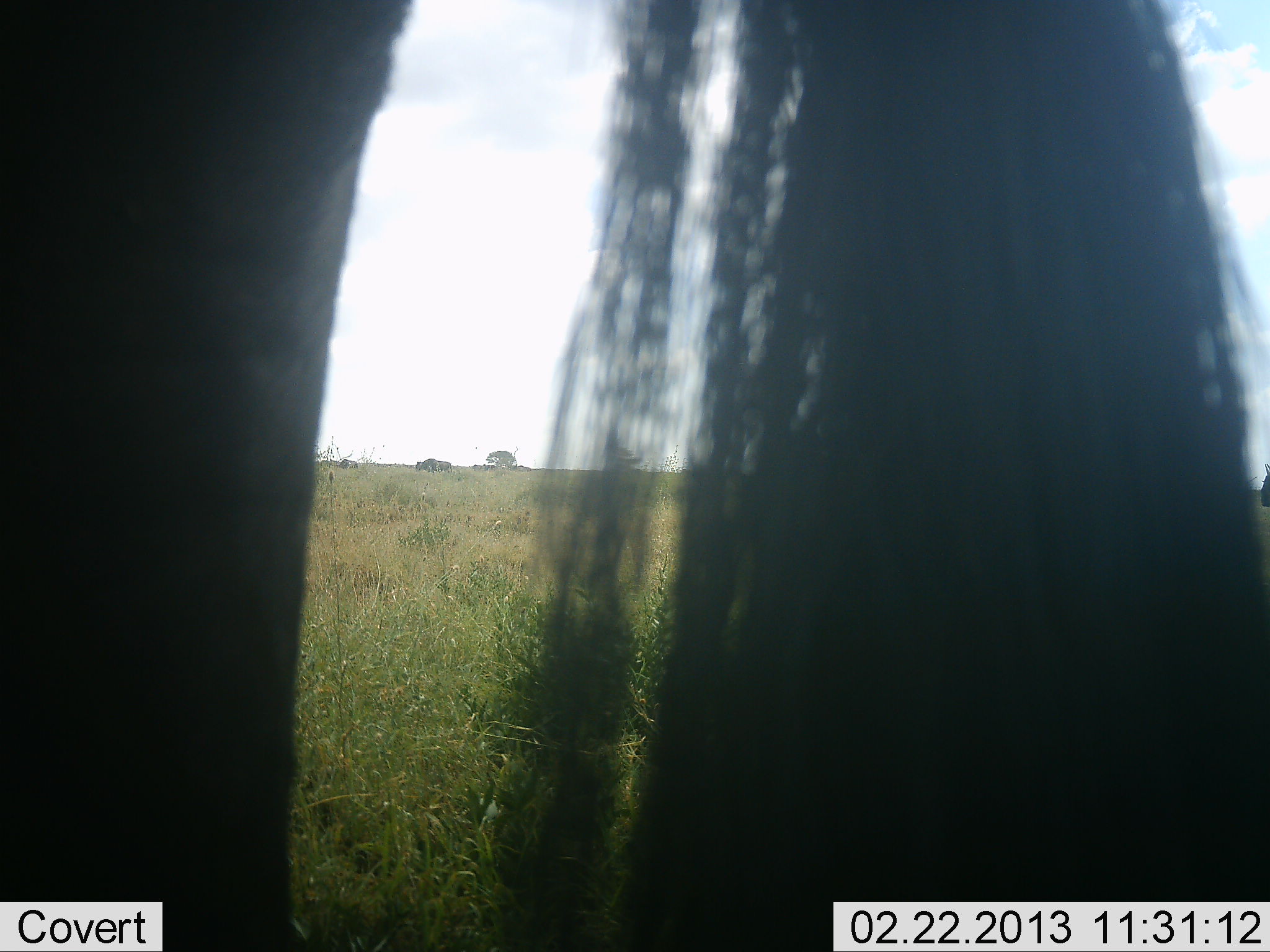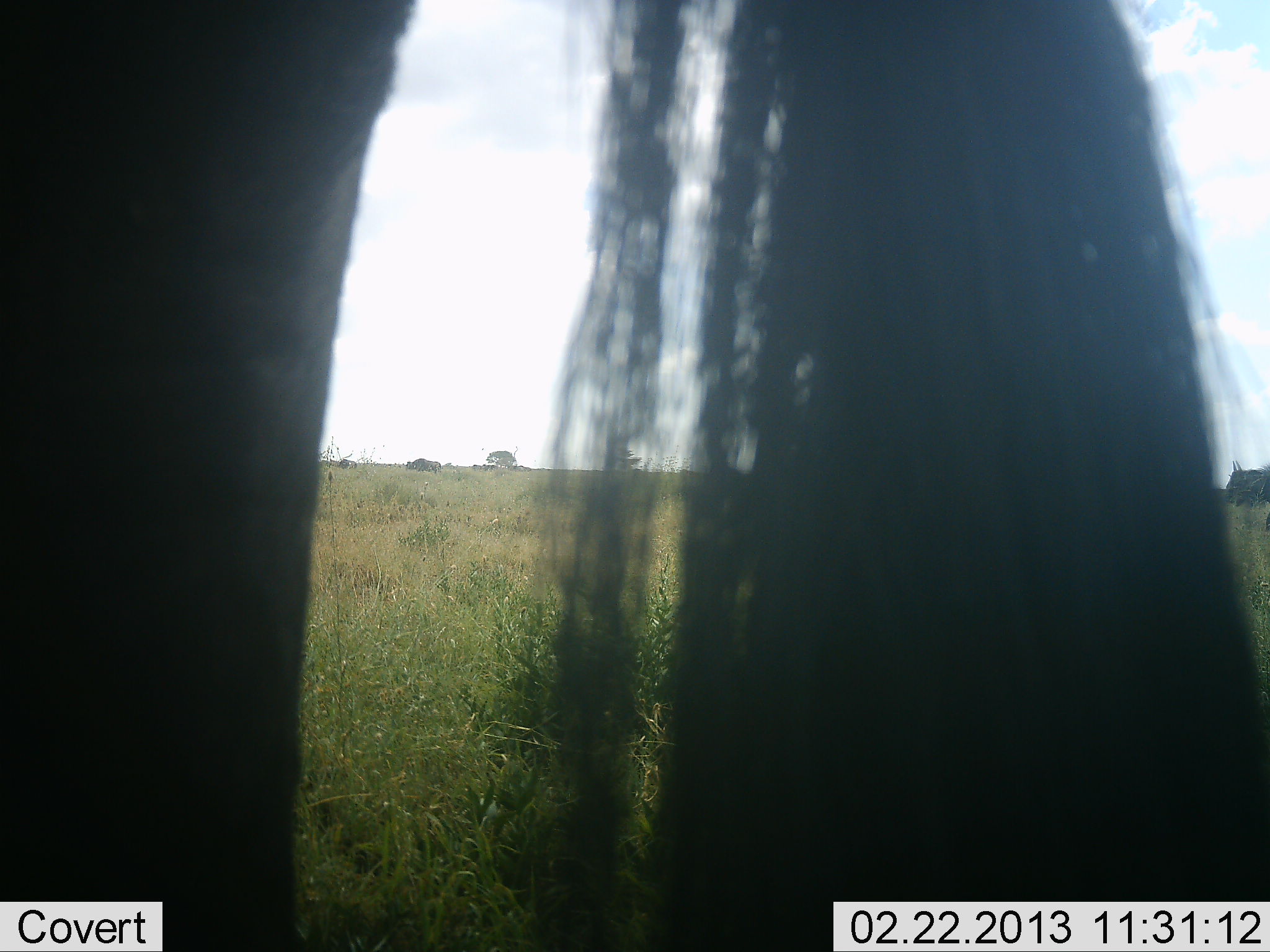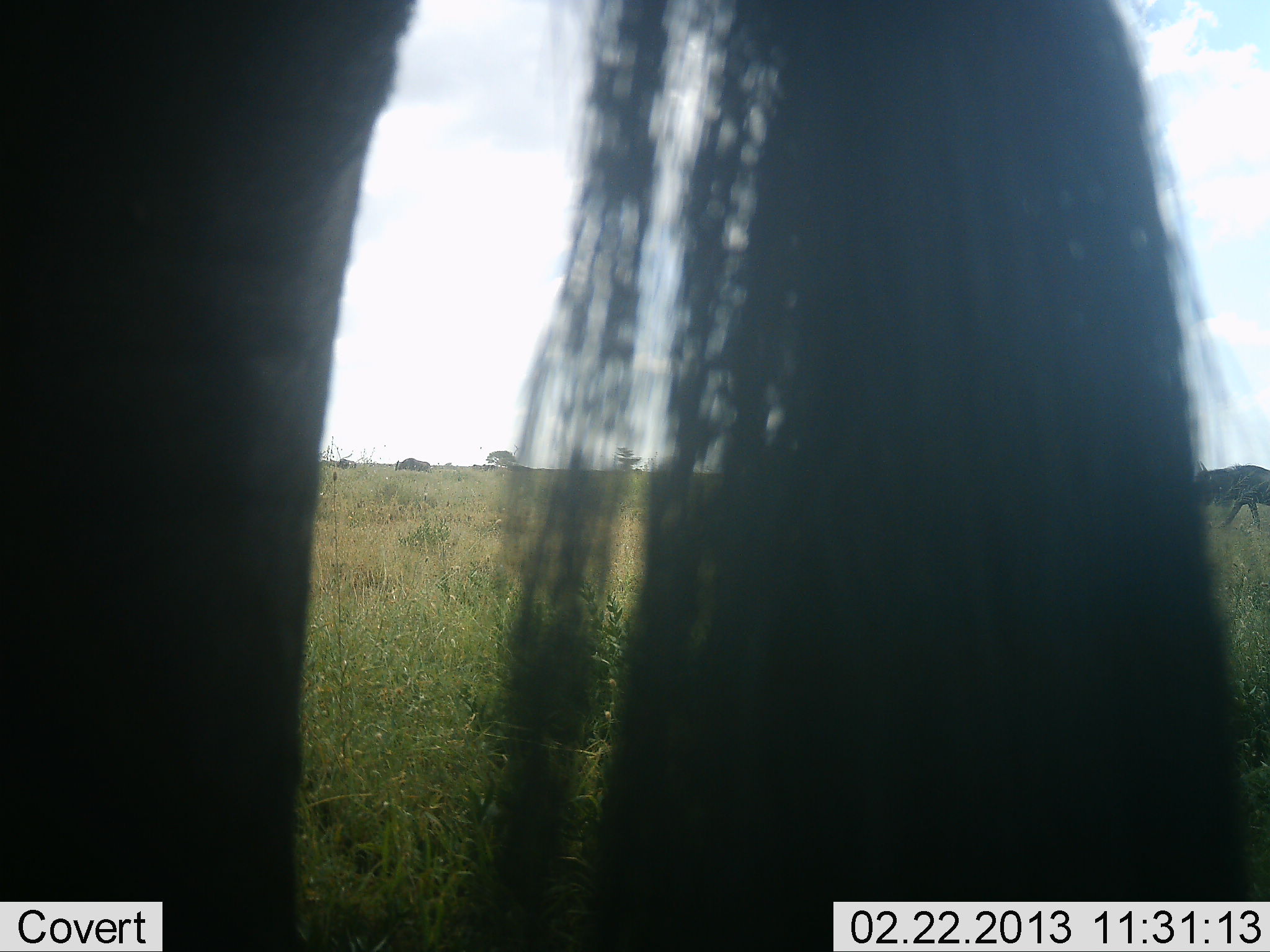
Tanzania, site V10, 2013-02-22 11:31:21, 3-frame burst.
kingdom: Animalia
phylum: Chordata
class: Mammalia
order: Artiodactyla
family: Bovidae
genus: Connochaetes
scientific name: Connochaetes taurinus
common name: blue wildebeest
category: wildebeest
Wildebeest (blue wildebeest) (Connochaetes taurinus), count 3. Behavior (volunteer vote fractions): standing 81%, resting 0%, moving 62%, interacting 0%. Young present (vote fraction): 0%. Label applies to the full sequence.